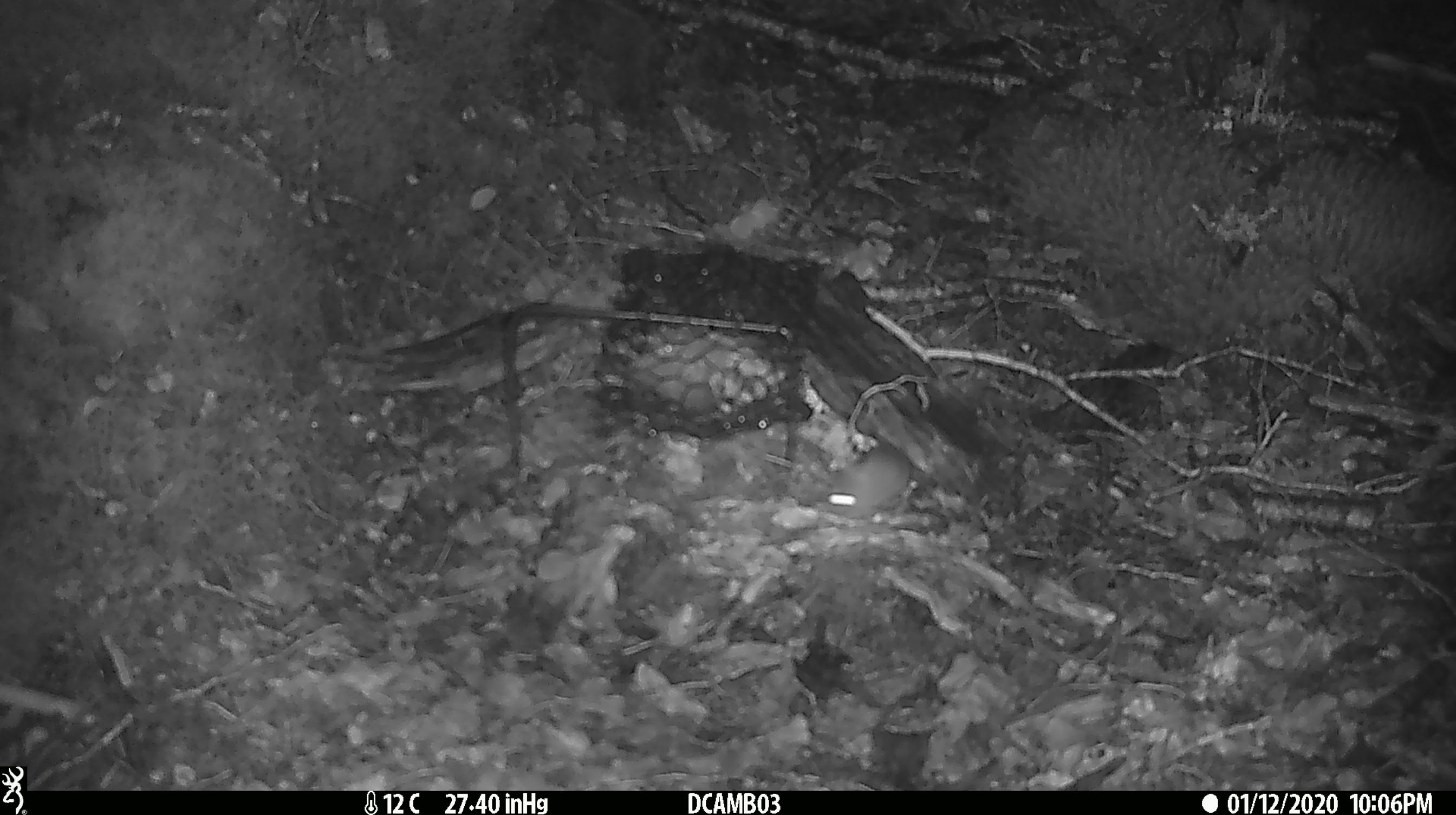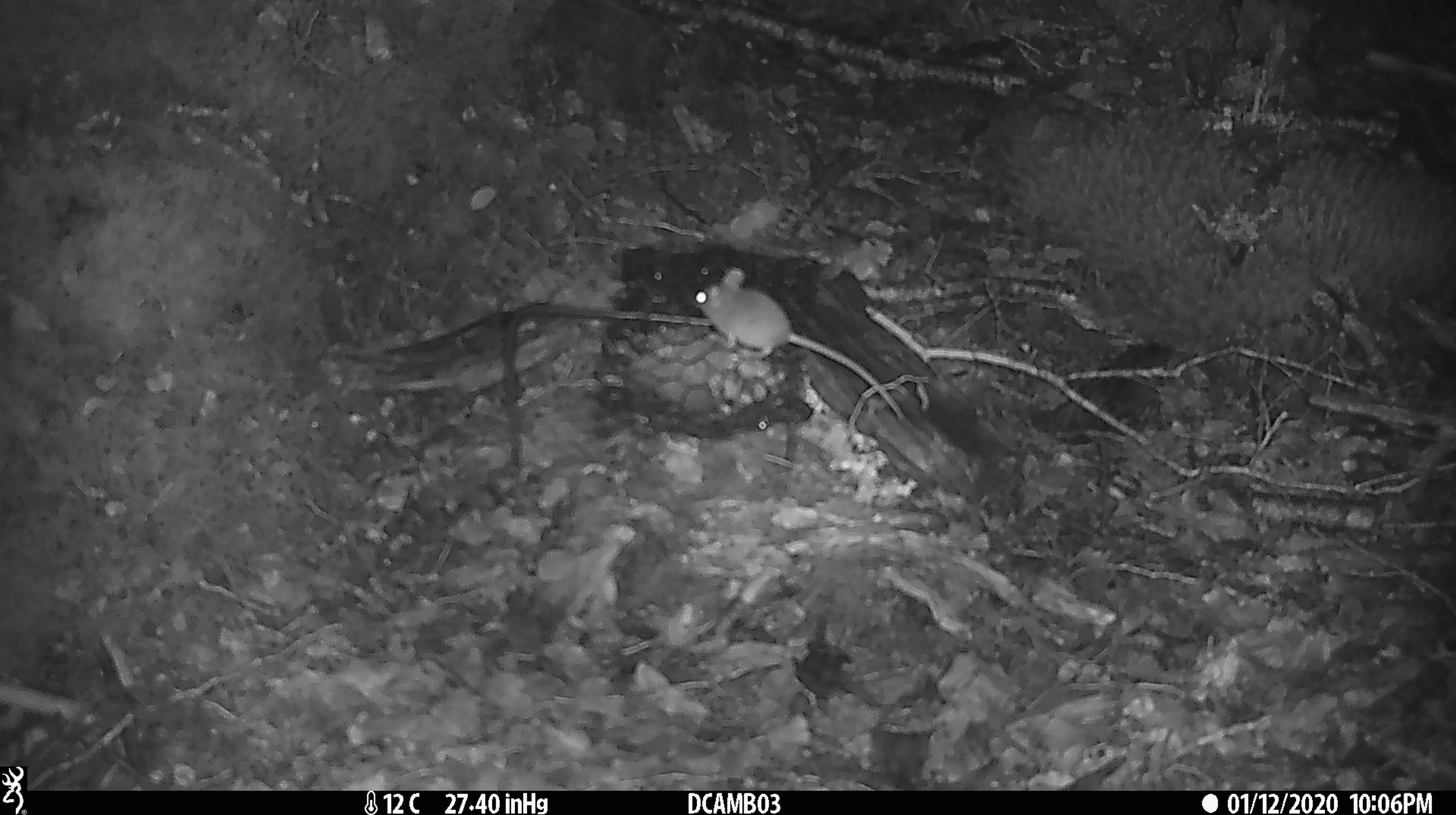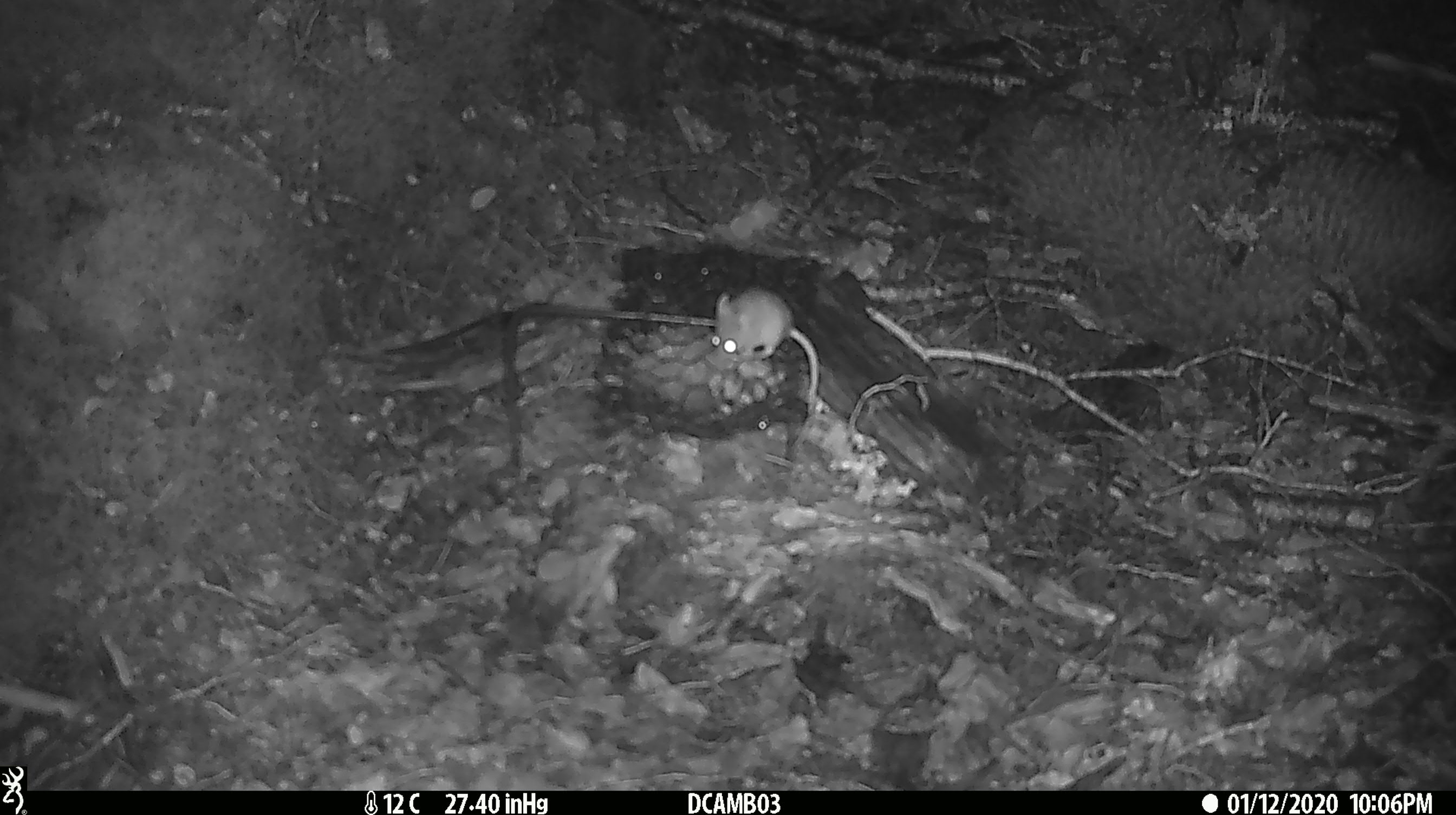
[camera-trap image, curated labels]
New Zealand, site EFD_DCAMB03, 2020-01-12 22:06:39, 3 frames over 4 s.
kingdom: Animalia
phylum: Chordata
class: Mammalia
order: Rodentia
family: Muridae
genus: Mus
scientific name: Mus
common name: mouse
Mouse (Mus).